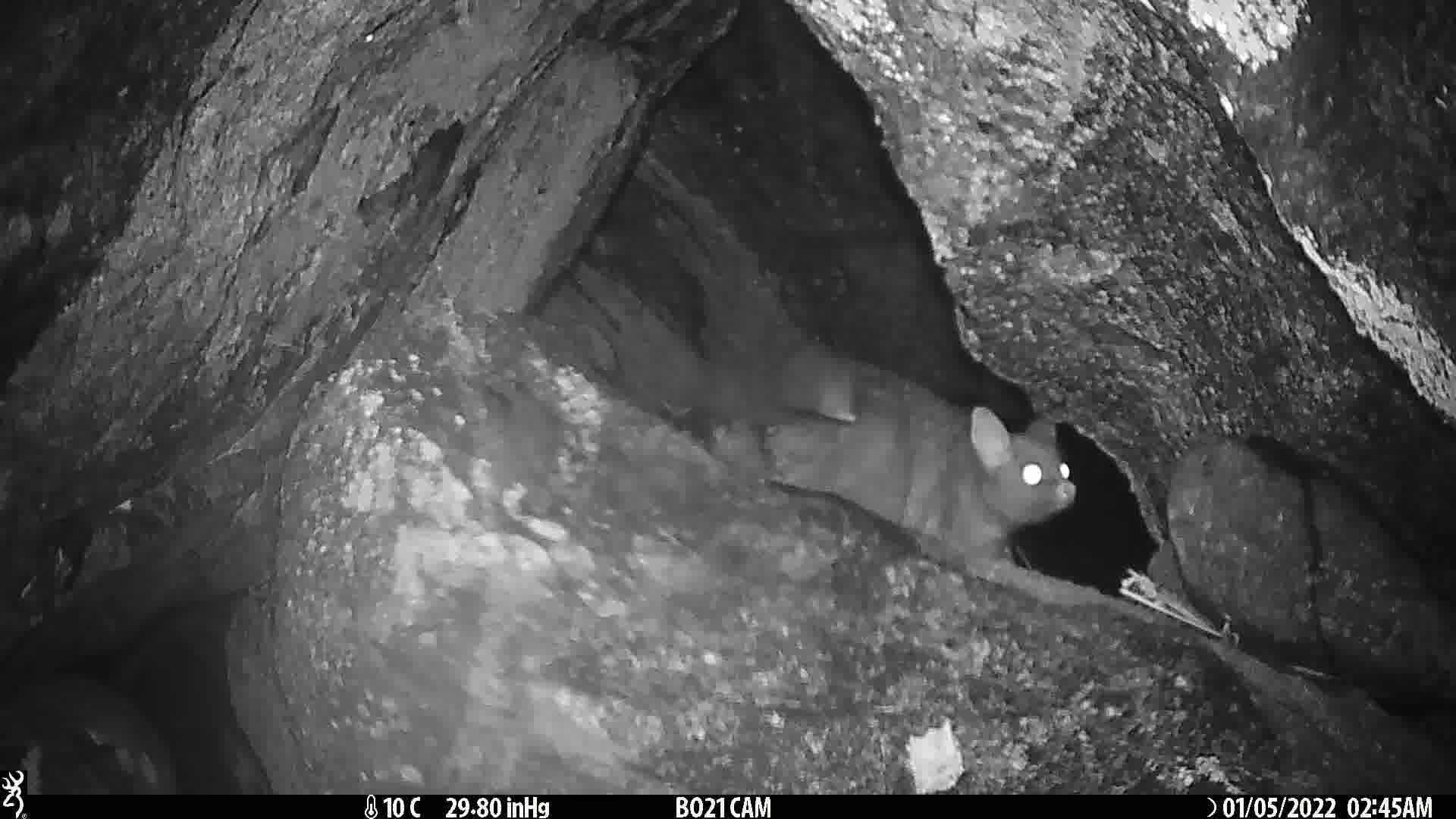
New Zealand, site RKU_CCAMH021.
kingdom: Animalia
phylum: Chordata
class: Mammalia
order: Diprotodontia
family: Phalangeridae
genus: Trichosurus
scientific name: Trichosurus vulpecula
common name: common brushtail possum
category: possum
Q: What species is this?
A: Possum (common brushtail possum) (Trichosurus vulpecula).